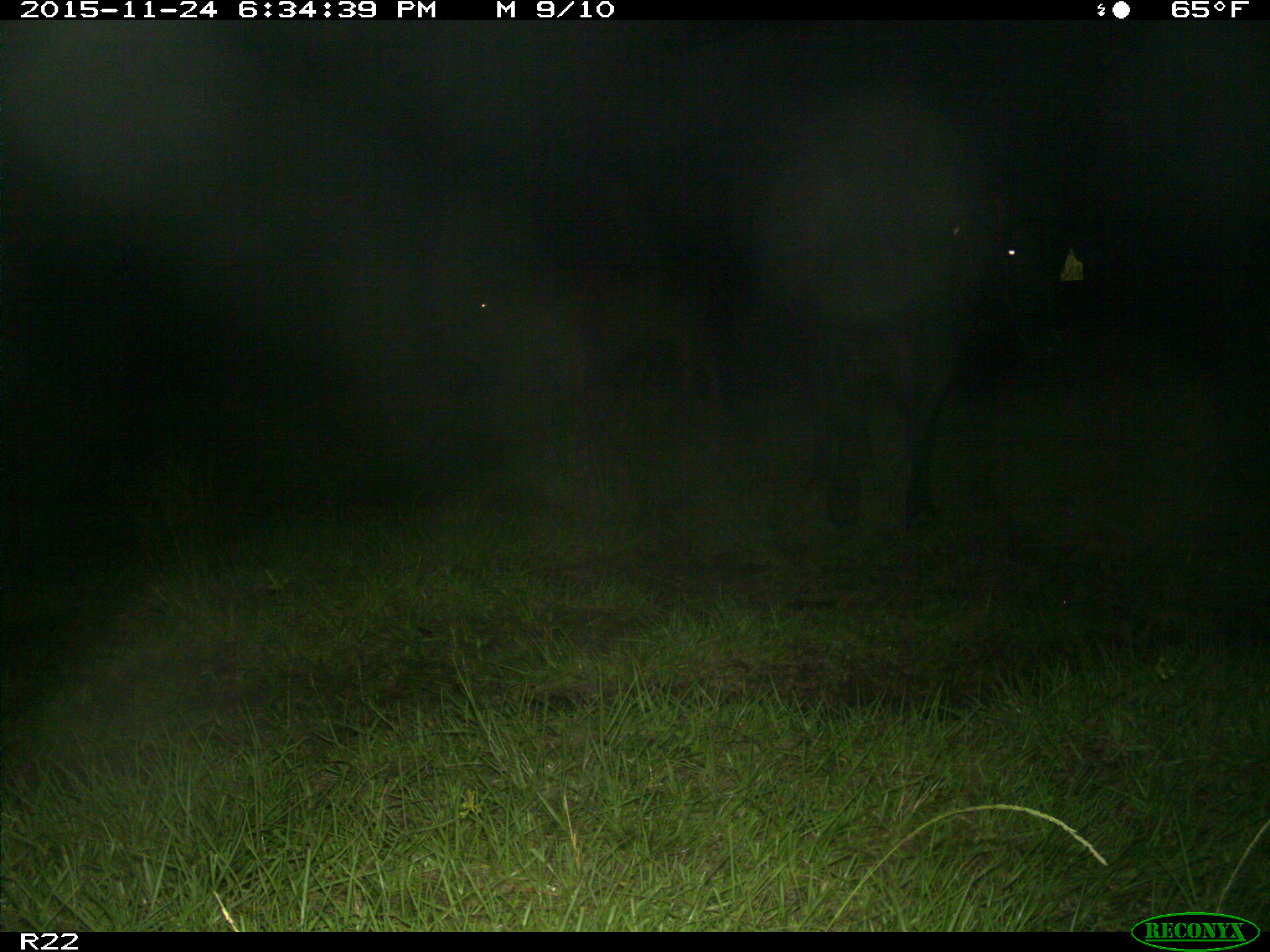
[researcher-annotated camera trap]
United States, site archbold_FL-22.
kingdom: Animalia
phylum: Chordata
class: Mammalia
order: Artiodactyla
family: Bovidae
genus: Bos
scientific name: Bos taurus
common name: domestic cow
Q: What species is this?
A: Bos taurus (domestic cow).